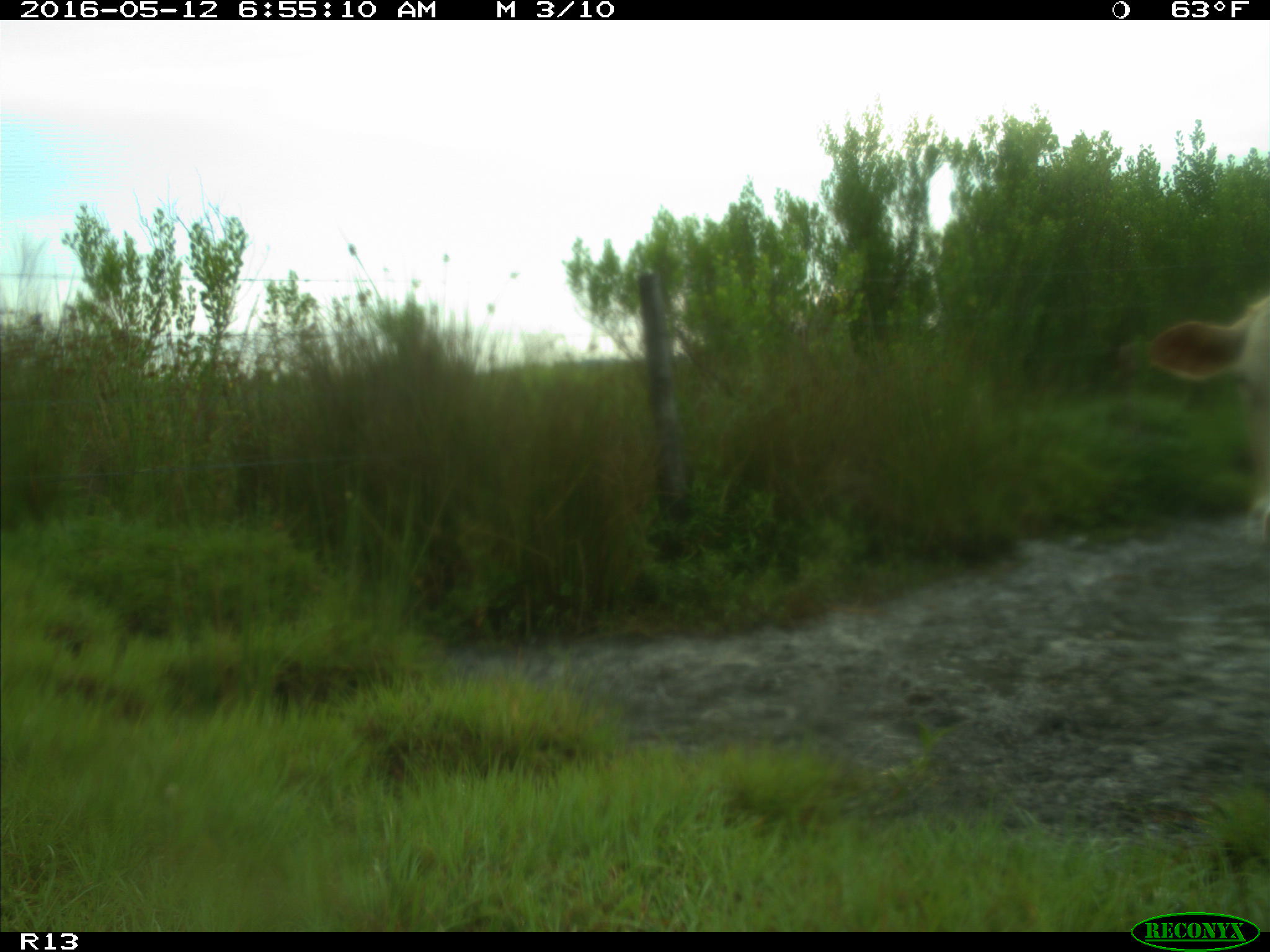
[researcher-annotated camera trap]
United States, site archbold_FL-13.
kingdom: Animalia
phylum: Chordata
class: Mammalia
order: Artiodactyla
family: Bovidae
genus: Bos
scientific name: Bos taurus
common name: domestic cow